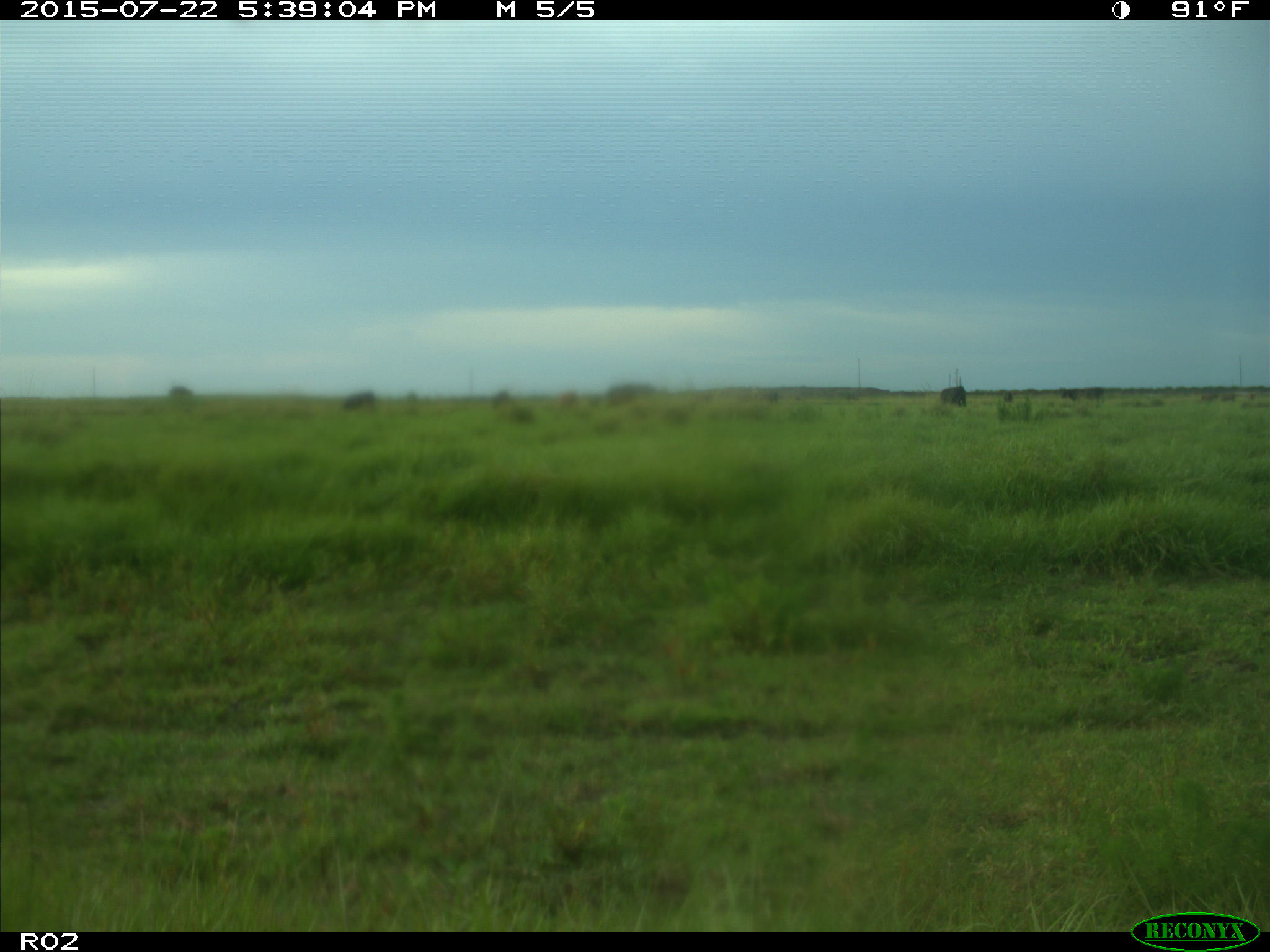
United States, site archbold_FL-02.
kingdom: Animalia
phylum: Chordata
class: Mammalia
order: Artiodactyla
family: Bovidae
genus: Bos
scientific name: Bos taurus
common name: domestic cow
Bos taurus (domestic cow).